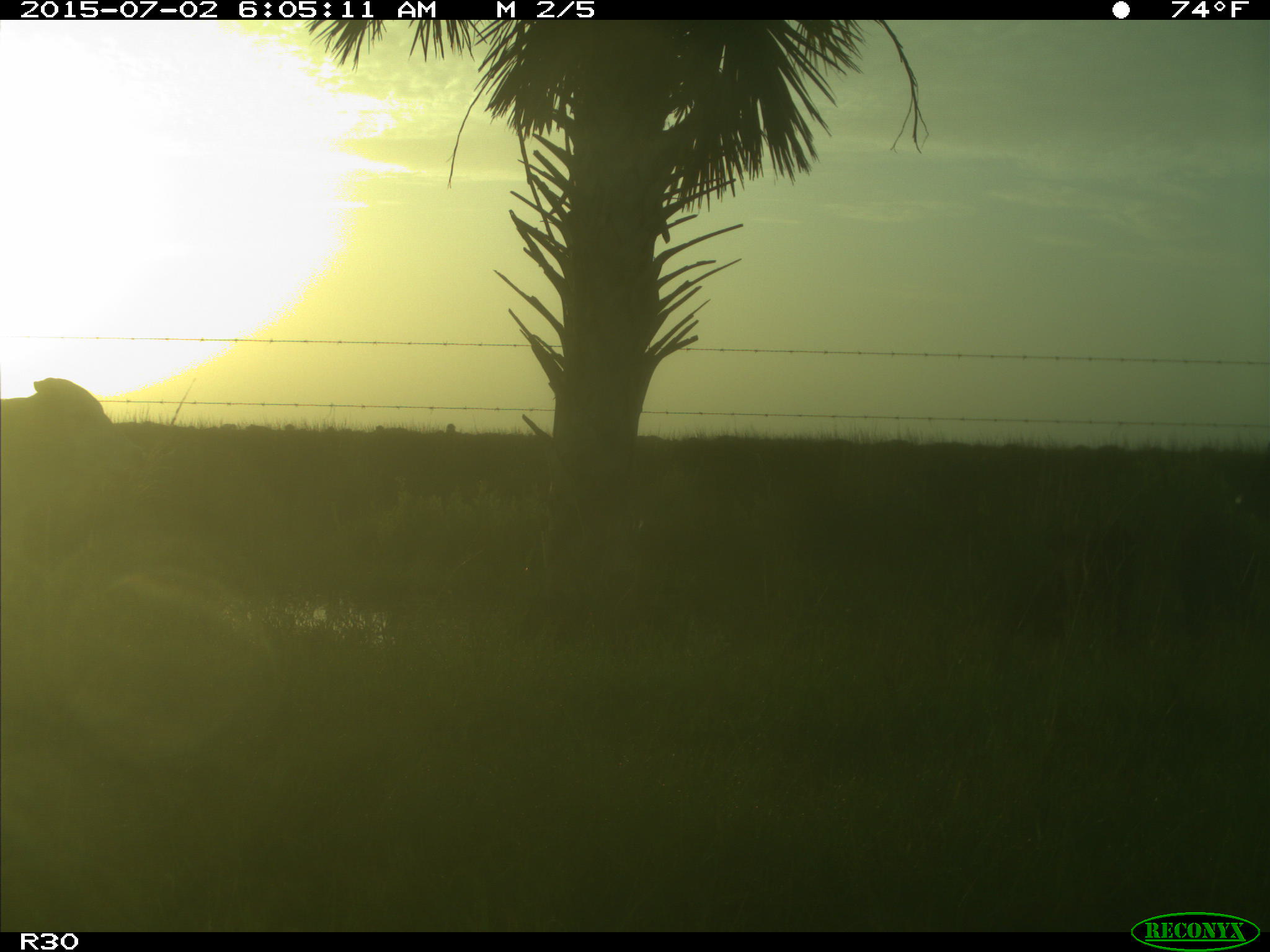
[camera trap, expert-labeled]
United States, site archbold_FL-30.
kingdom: Animalia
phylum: Chordata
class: Mammalia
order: Artiodactyla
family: Bovidae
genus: Bos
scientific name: Bos taurus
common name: domestic cow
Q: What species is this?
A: Bos taurus (domestic cow).